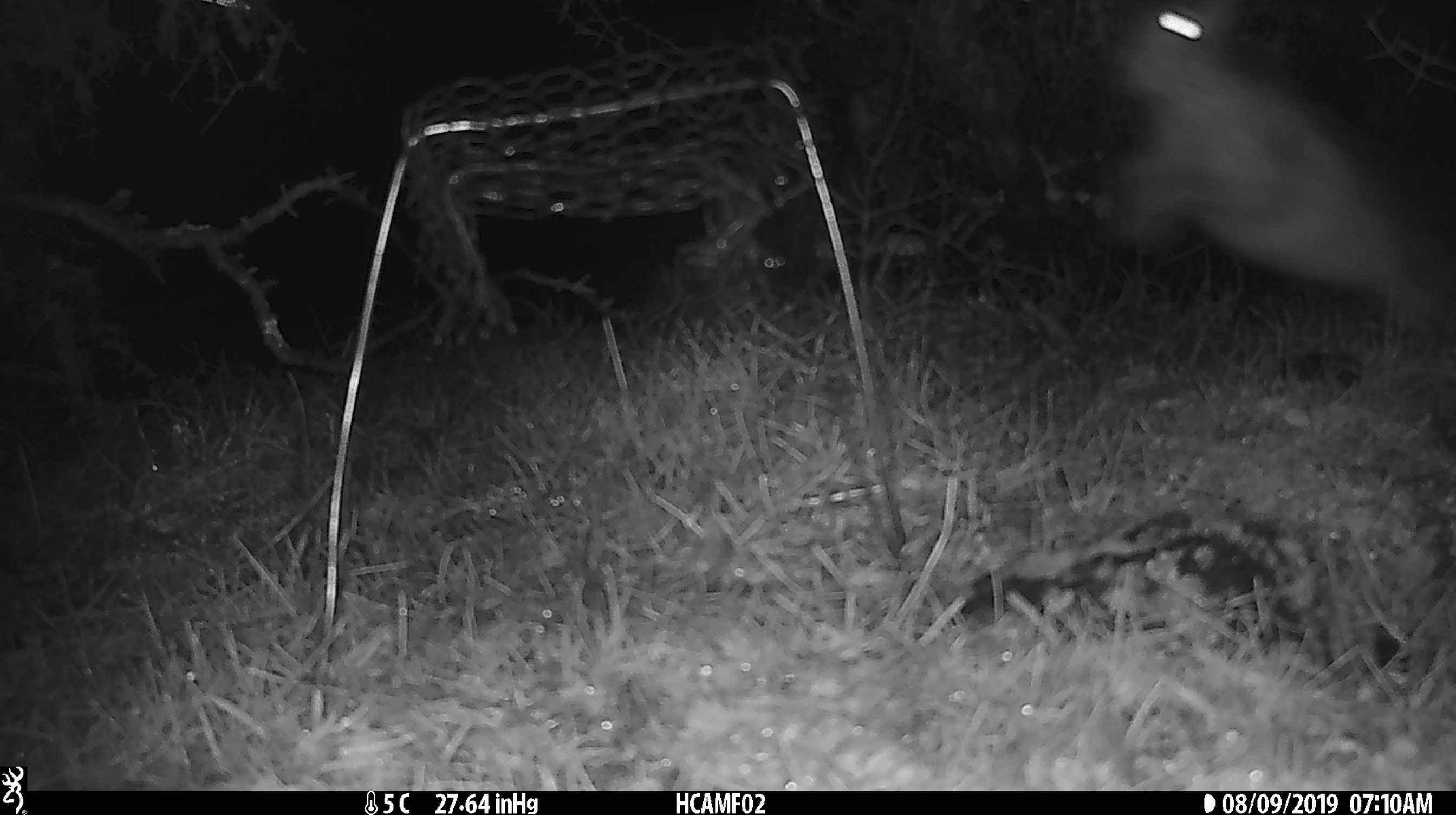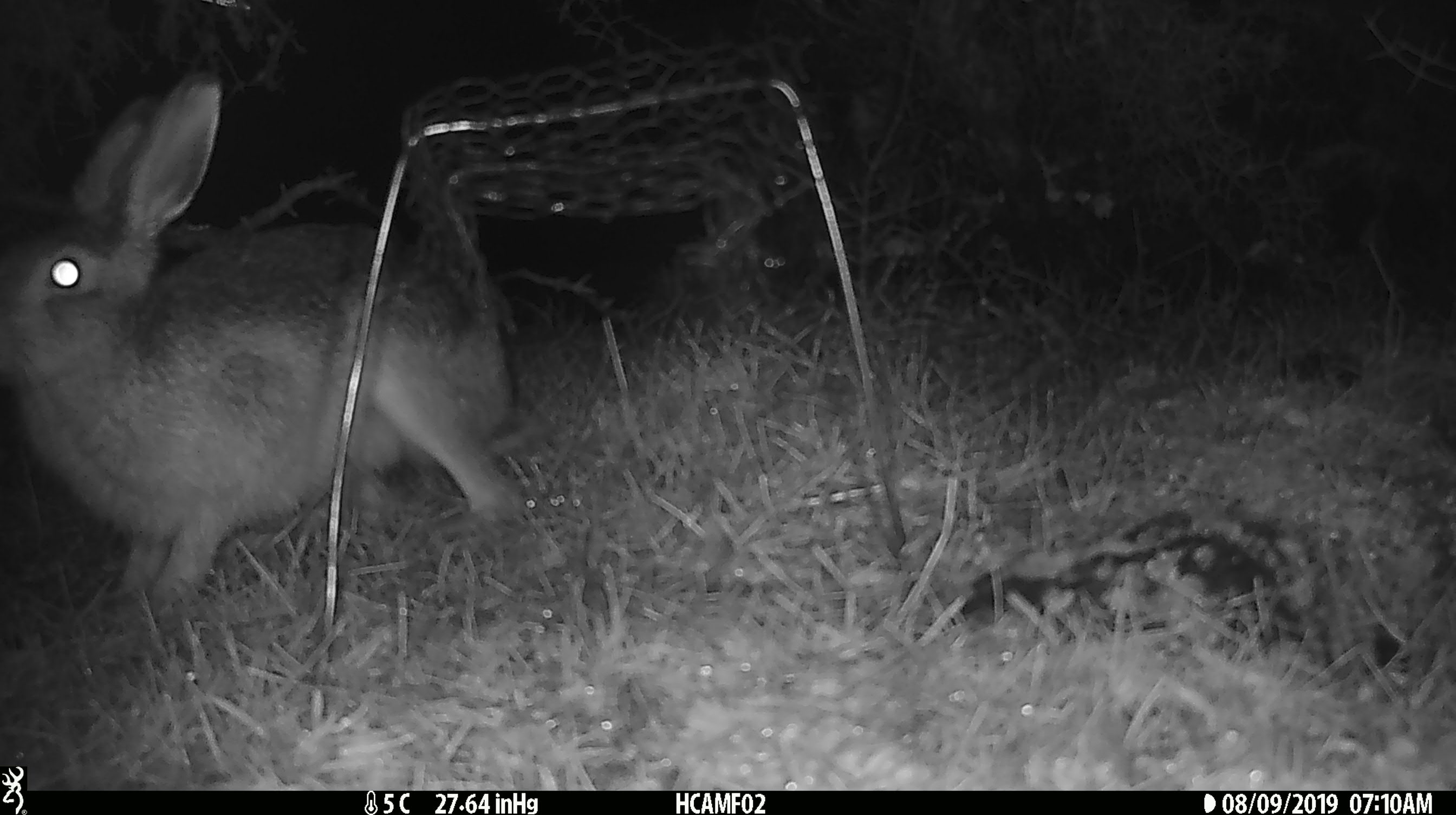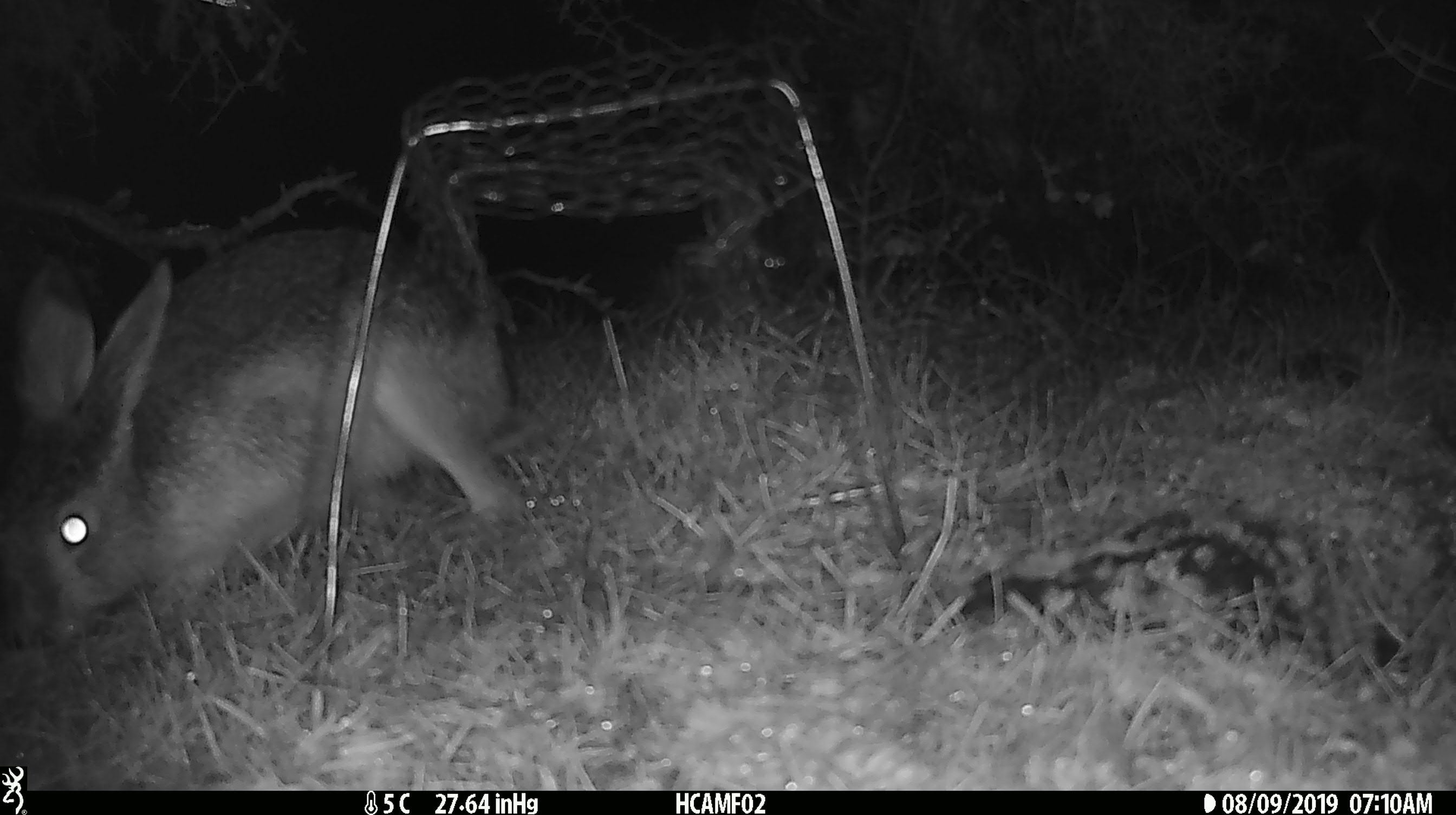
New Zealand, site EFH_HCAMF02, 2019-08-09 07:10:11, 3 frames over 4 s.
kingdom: Animalia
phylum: Chordata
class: Mammalia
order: Lagomorpha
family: Leporidae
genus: Lepus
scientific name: Lepus europaeus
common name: brown hare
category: hare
Hare (brown hare) (Lepus europaeus).